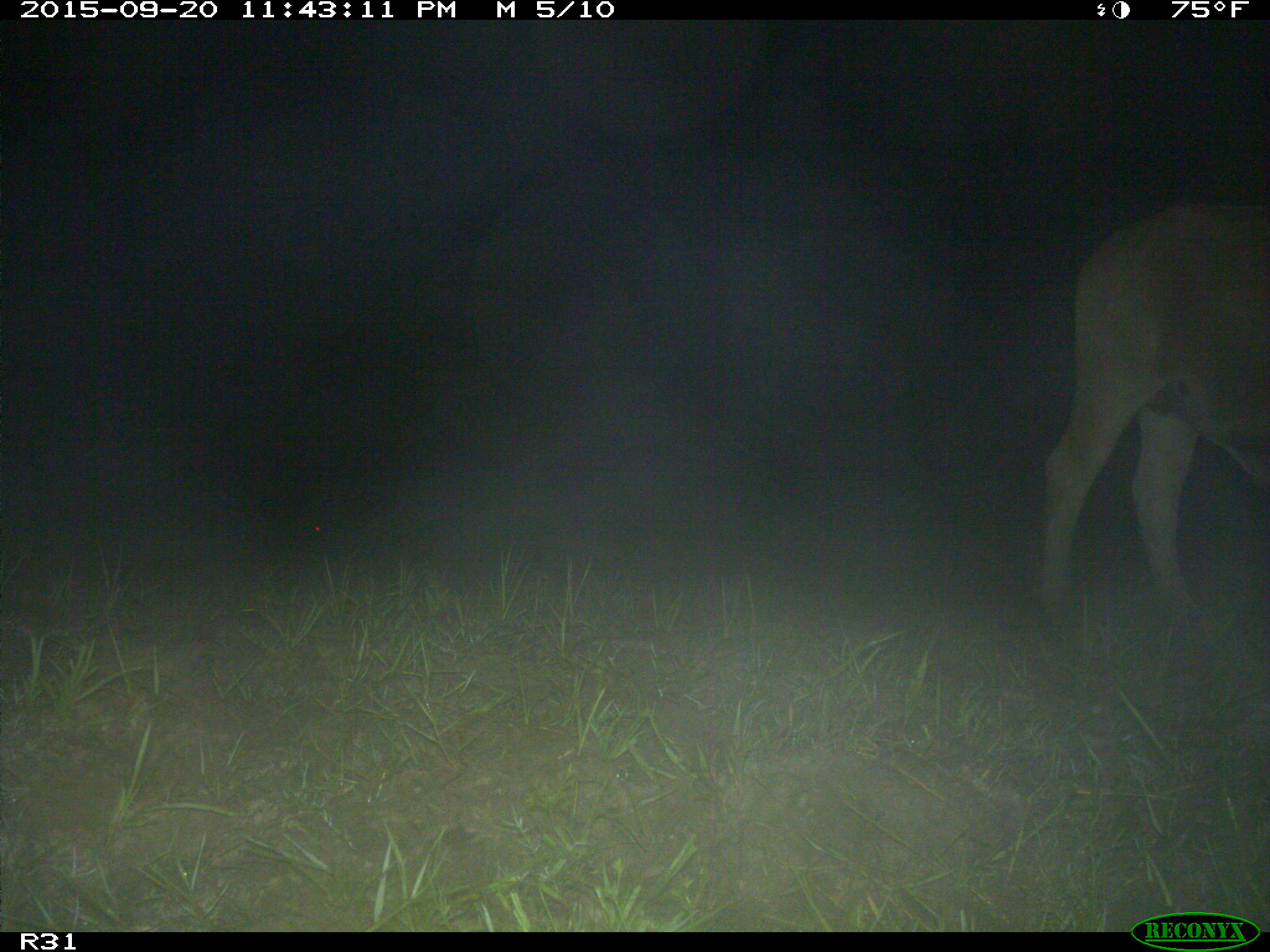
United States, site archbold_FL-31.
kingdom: Animalia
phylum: Chordata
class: Mammalia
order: Artiodactyla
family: Bovidae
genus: Bos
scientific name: Bos taurus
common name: domestic cow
Bos taurus (domestic cow).